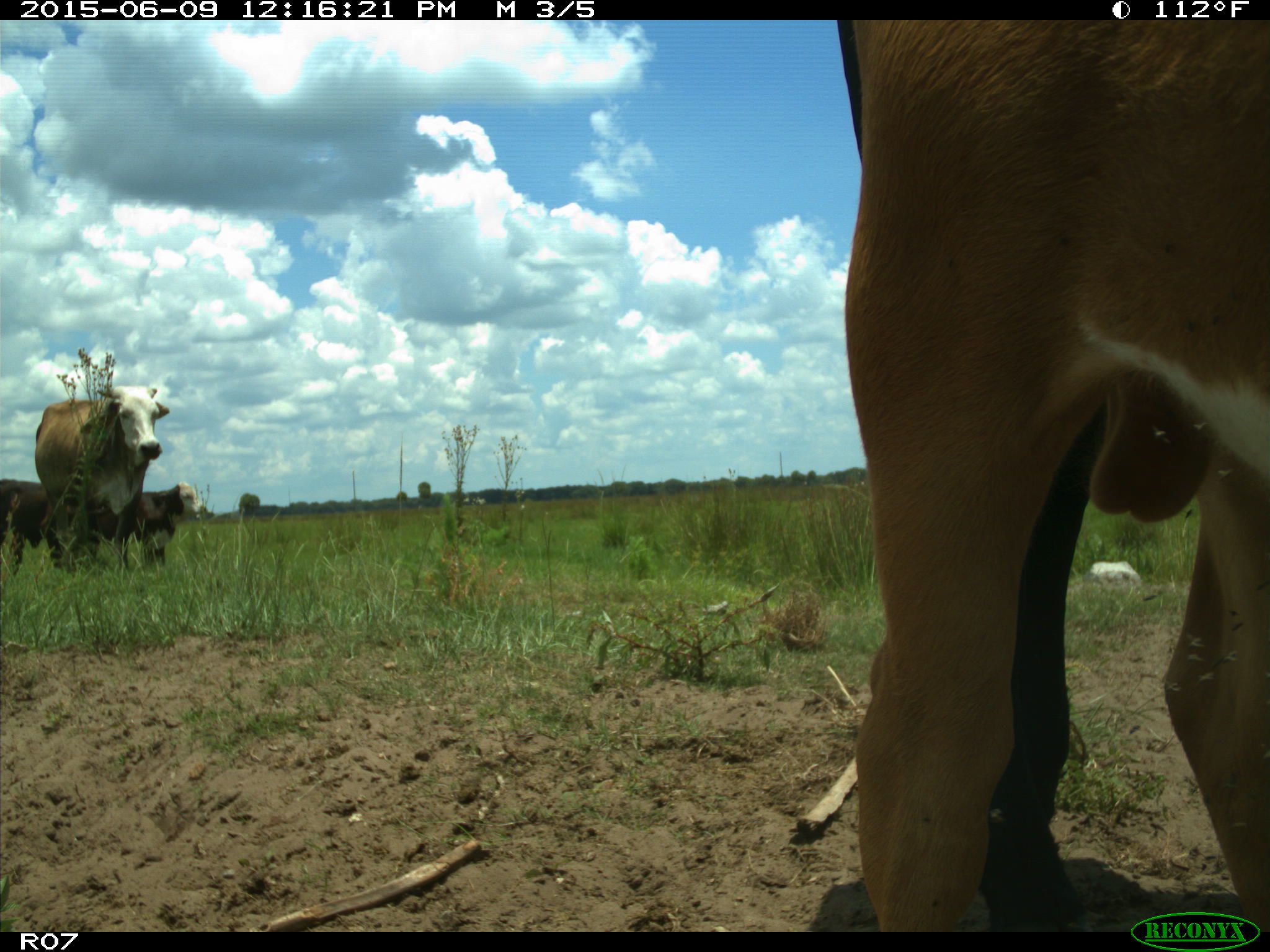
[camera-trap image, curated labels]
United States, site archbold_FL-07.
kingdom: Animalia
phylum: Chordata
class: Mammalia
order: Artiodactyla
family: Bovidae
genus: Bos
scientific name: Bos taurus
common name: domestic cow